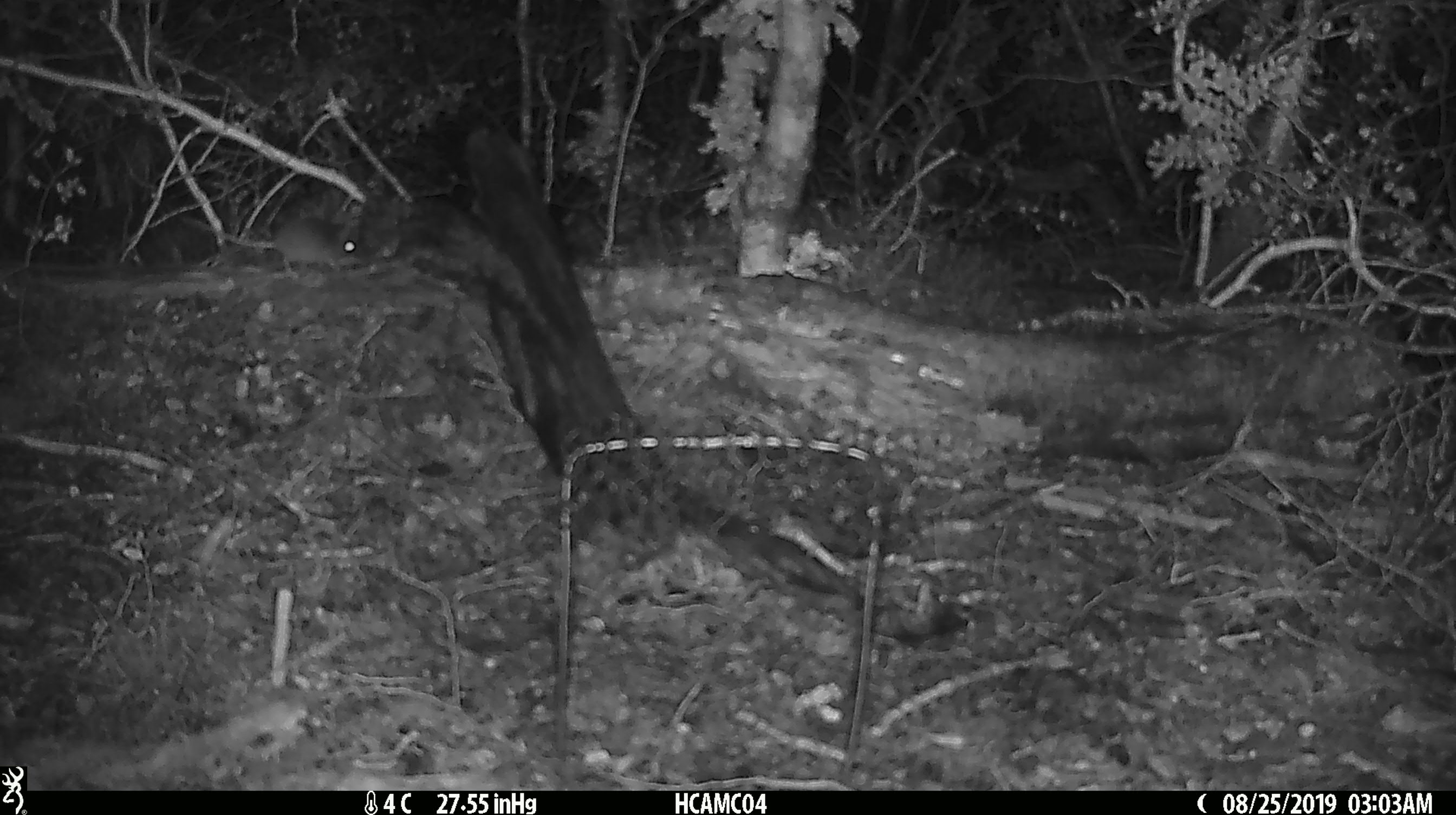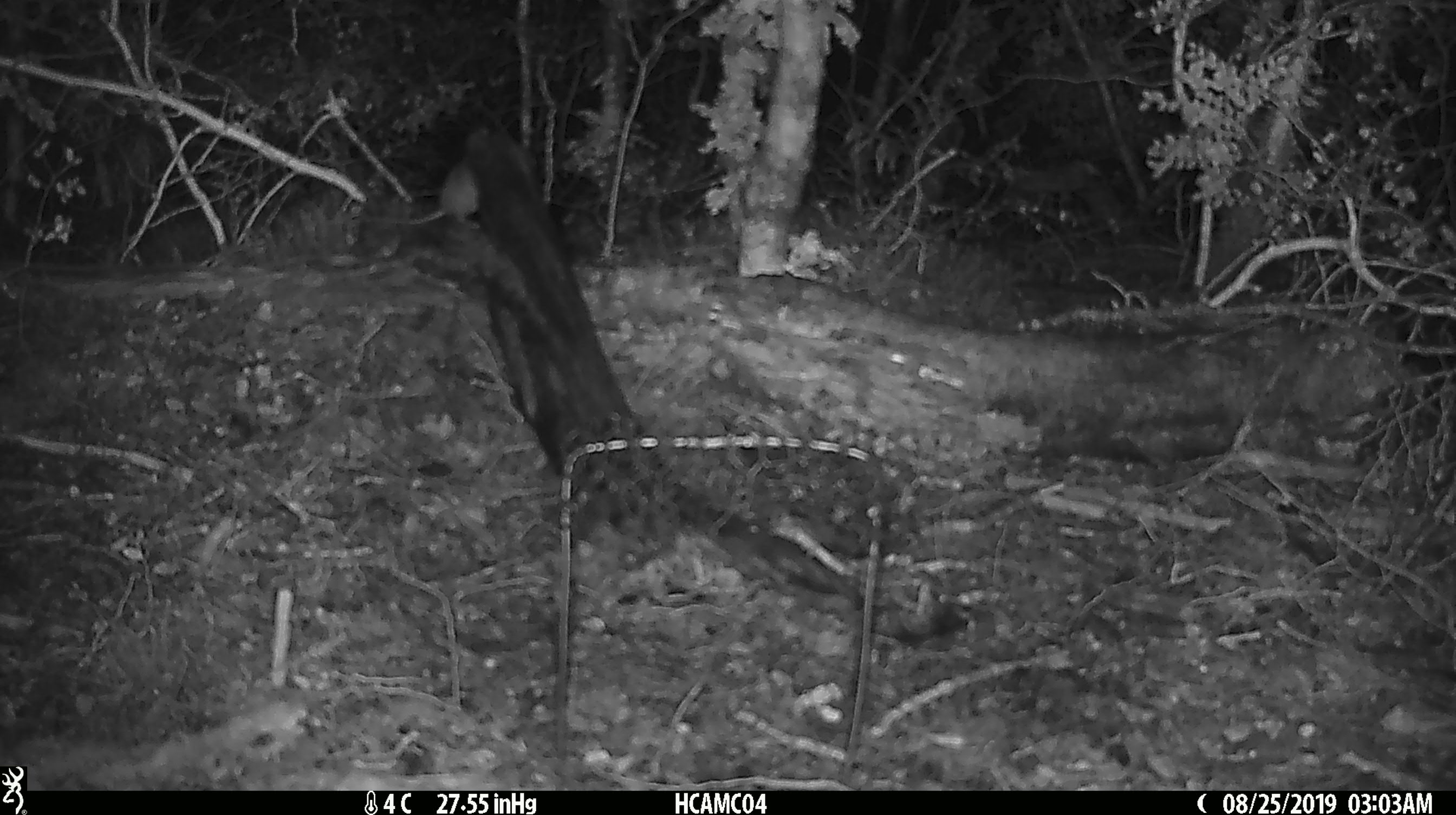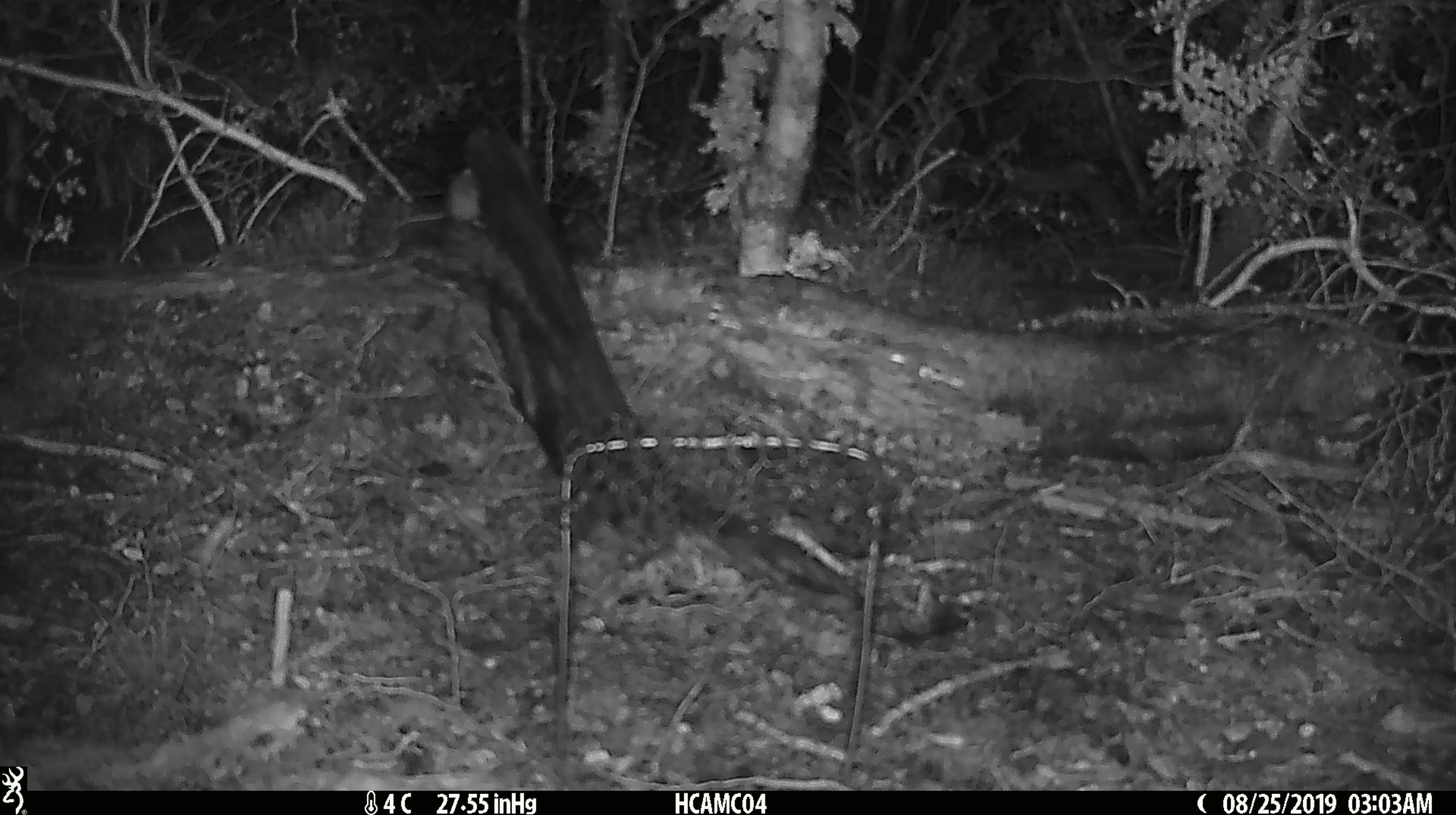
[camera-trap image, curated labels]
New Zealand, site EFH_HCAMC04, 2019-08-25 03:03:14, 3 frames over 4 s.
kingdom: Animalia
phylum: Chordata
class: Mammalia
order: Rodentia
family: Muridae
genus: Mus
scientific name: Mus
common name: mouse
Mouse (Mus).